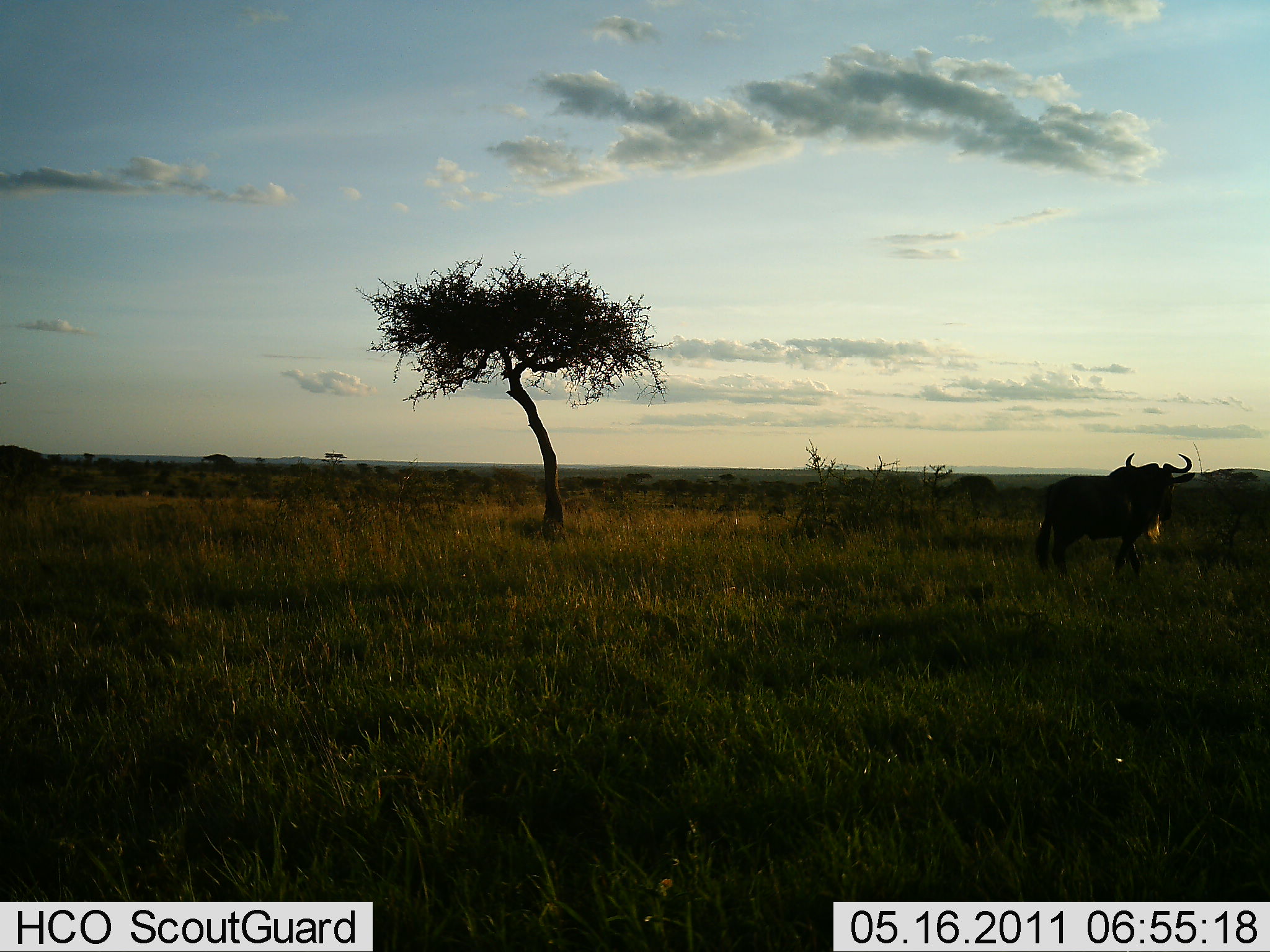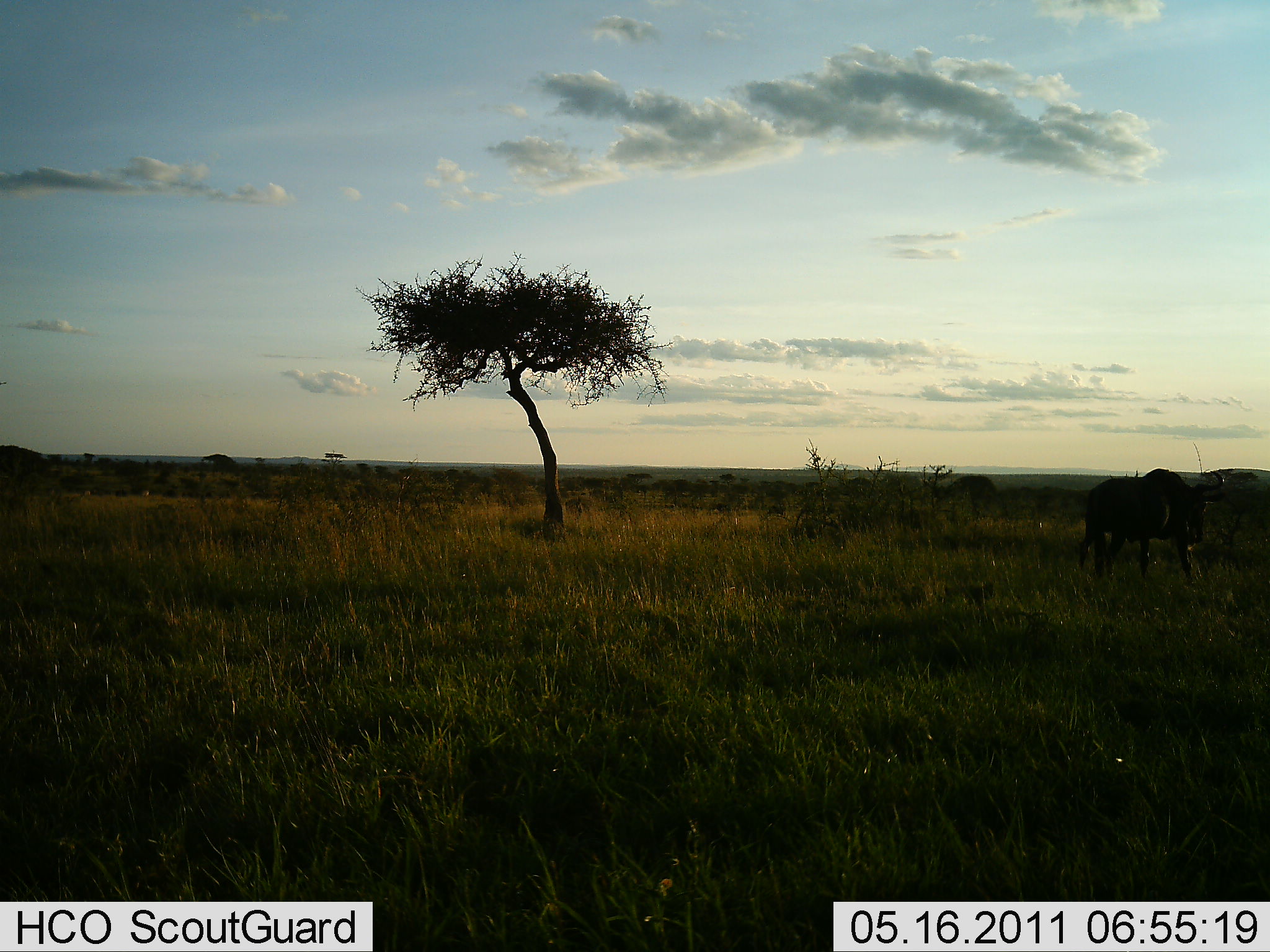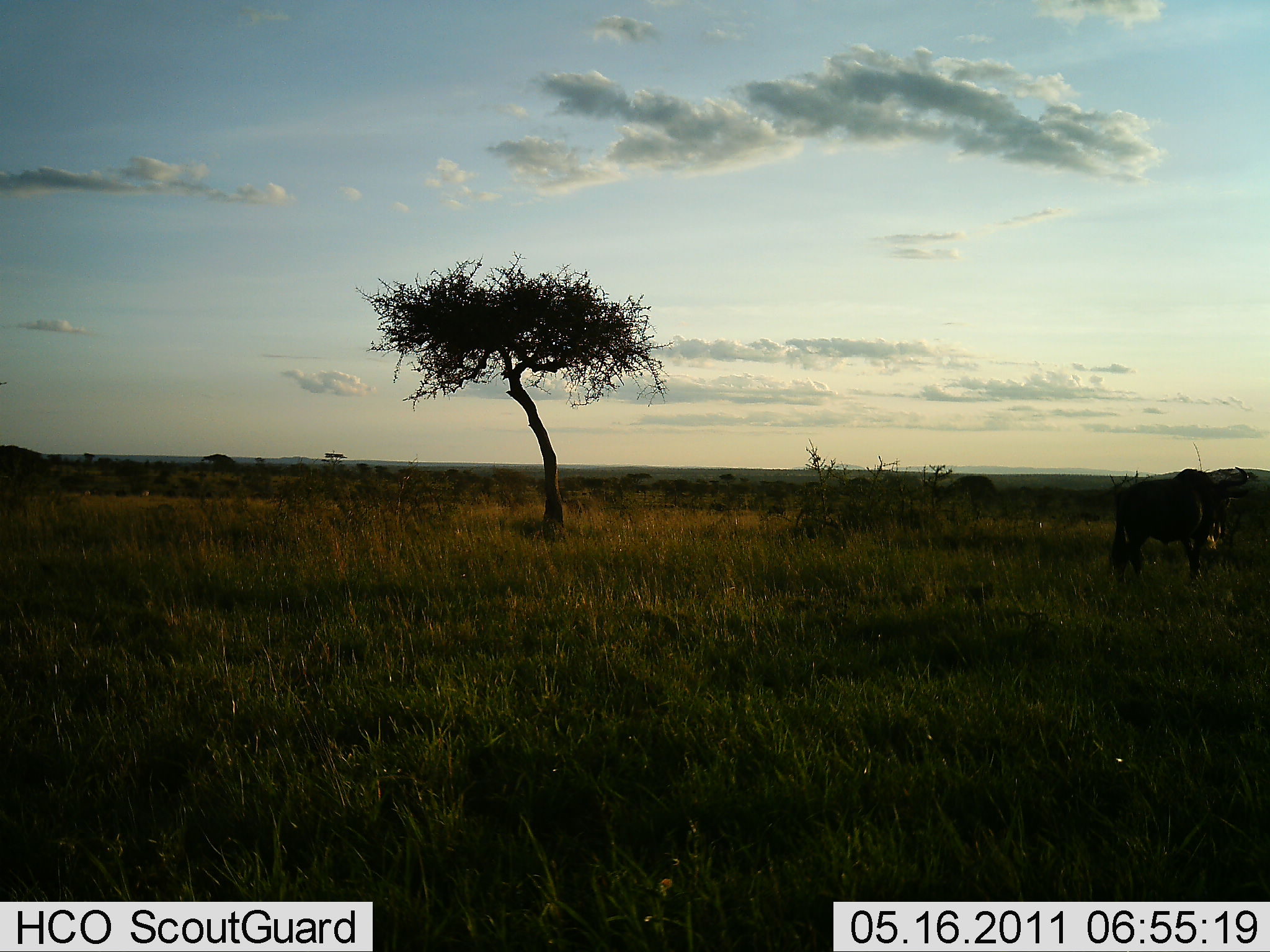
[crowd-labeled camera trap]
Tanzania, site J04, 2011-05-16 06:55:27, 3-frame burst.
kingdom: Animalia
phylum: Chordata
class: Mammalia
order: Artiodactyla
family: Bovidae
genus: Connochaetes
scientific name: Connochaetes taurinus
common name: blue wildebeest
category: wildebeest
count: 1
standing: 20%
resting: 0%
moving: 70%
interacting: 10%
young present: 0%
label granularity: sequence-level